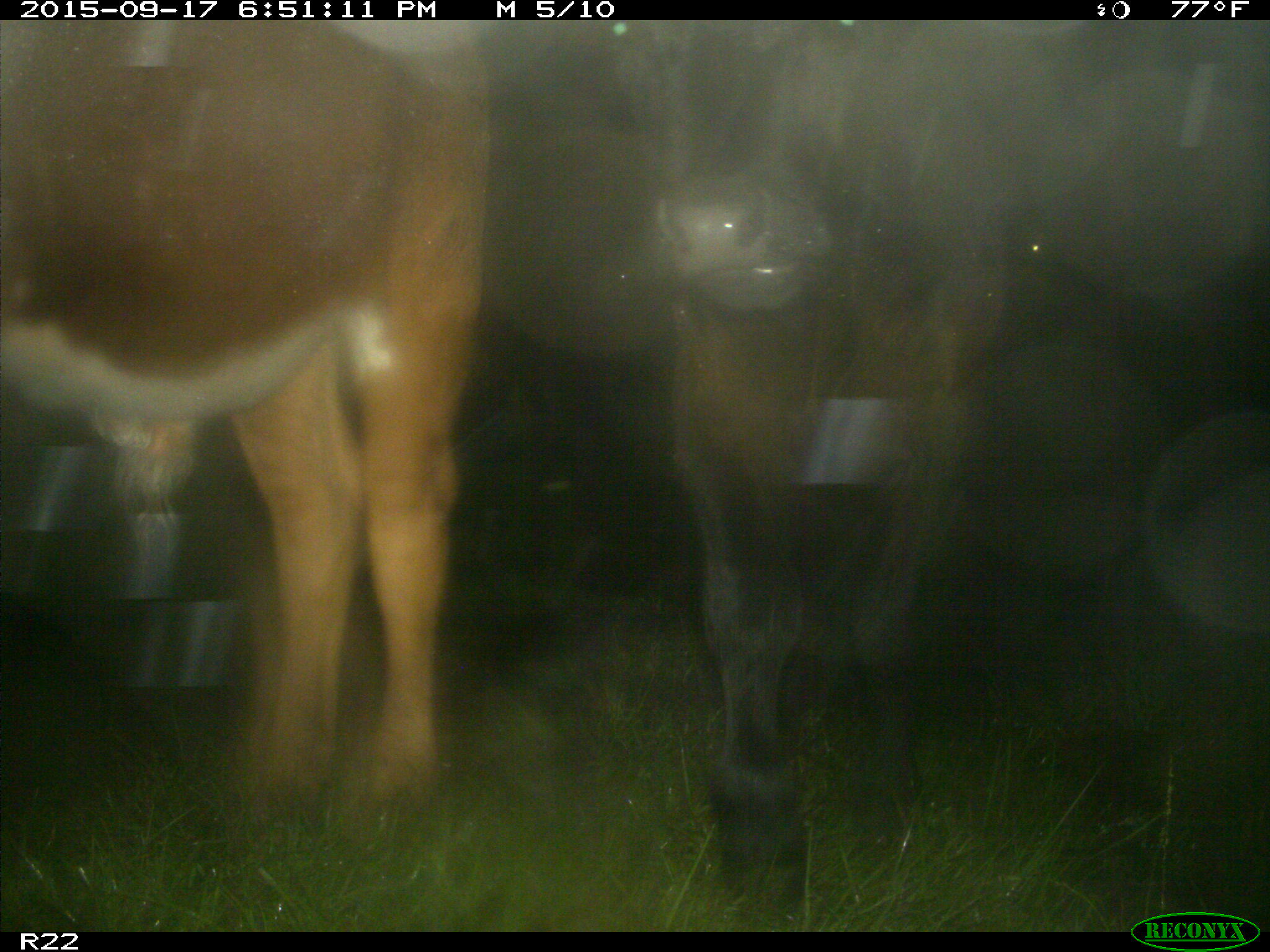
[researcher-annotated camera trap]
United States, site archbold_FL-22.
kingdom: Animalia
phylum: Chordata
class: Mammalia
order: Artiodactyla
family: Bovidae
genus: Bos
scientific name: Bos taurus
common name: domestic cow